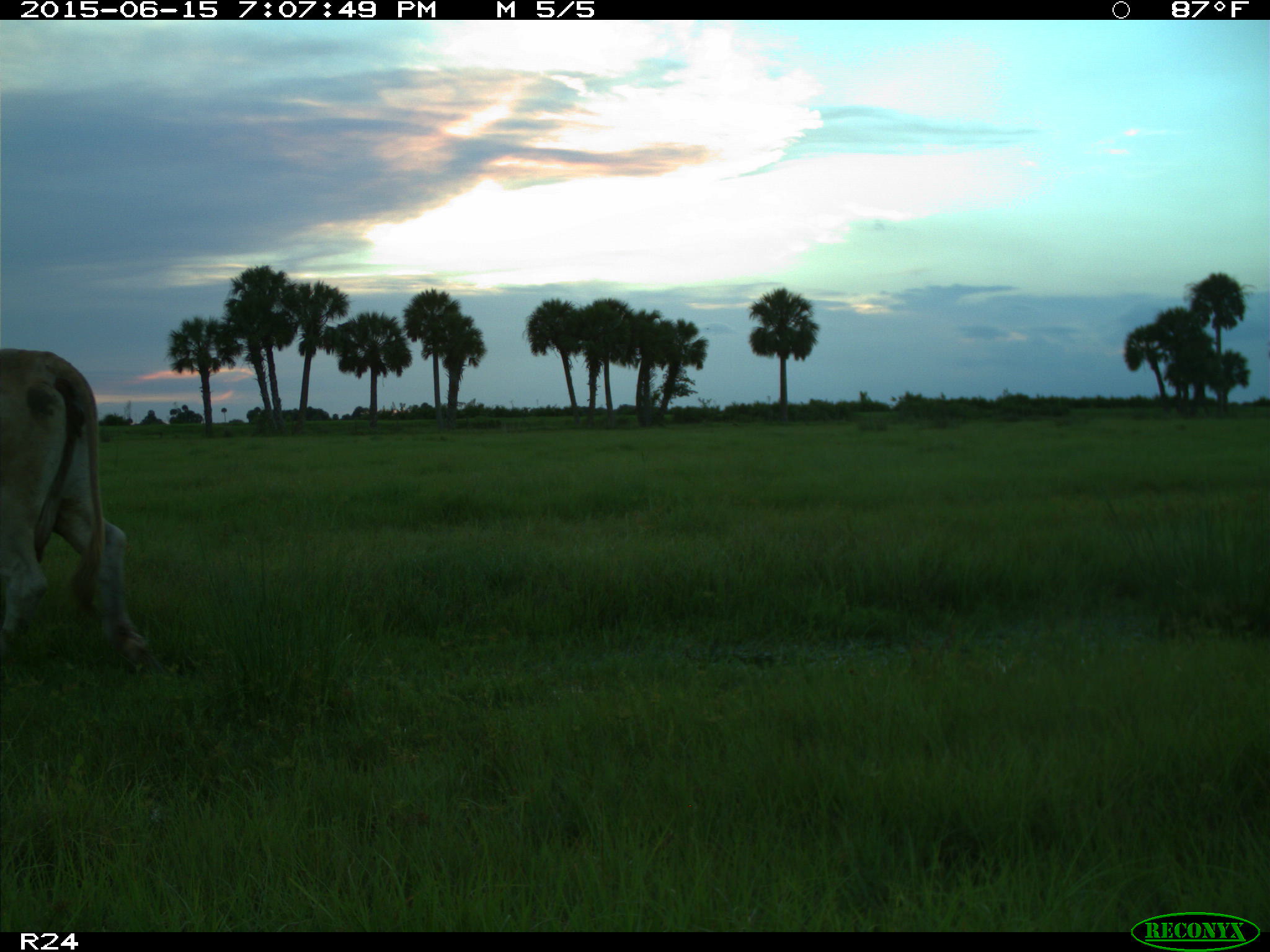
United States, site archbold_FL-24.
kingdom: Animalia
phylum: Chordata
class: Mammalia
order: Artiodactyla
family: Cervidae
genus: Odocoileus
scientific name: Odocoileus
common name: deer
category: unidentified deer